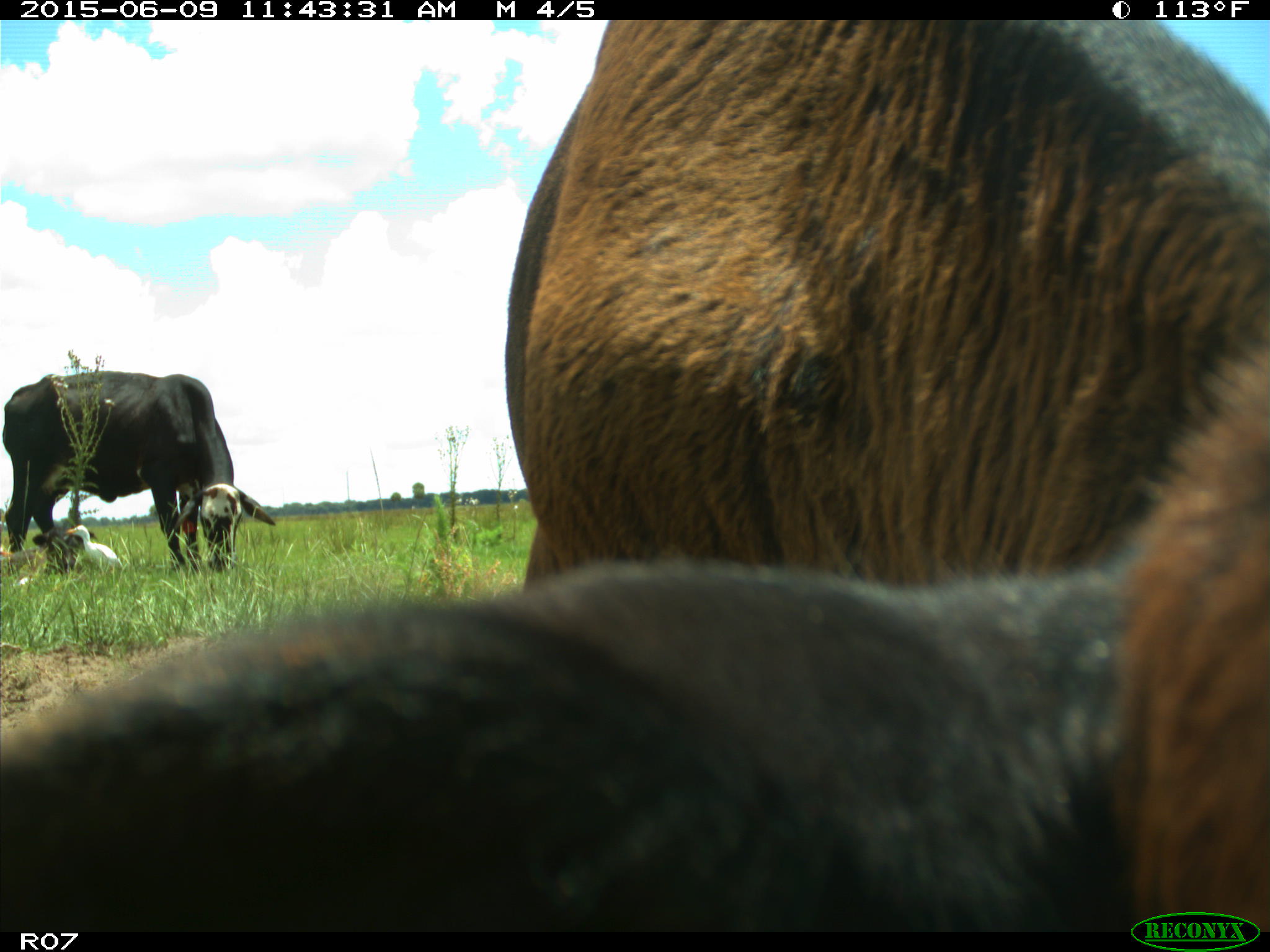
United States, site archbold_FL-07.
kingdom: Animalia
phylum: Chordata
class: Mammalia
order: Artiodactyla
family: Bovidae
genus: Bos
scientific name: Bos taurus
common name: domestic cow